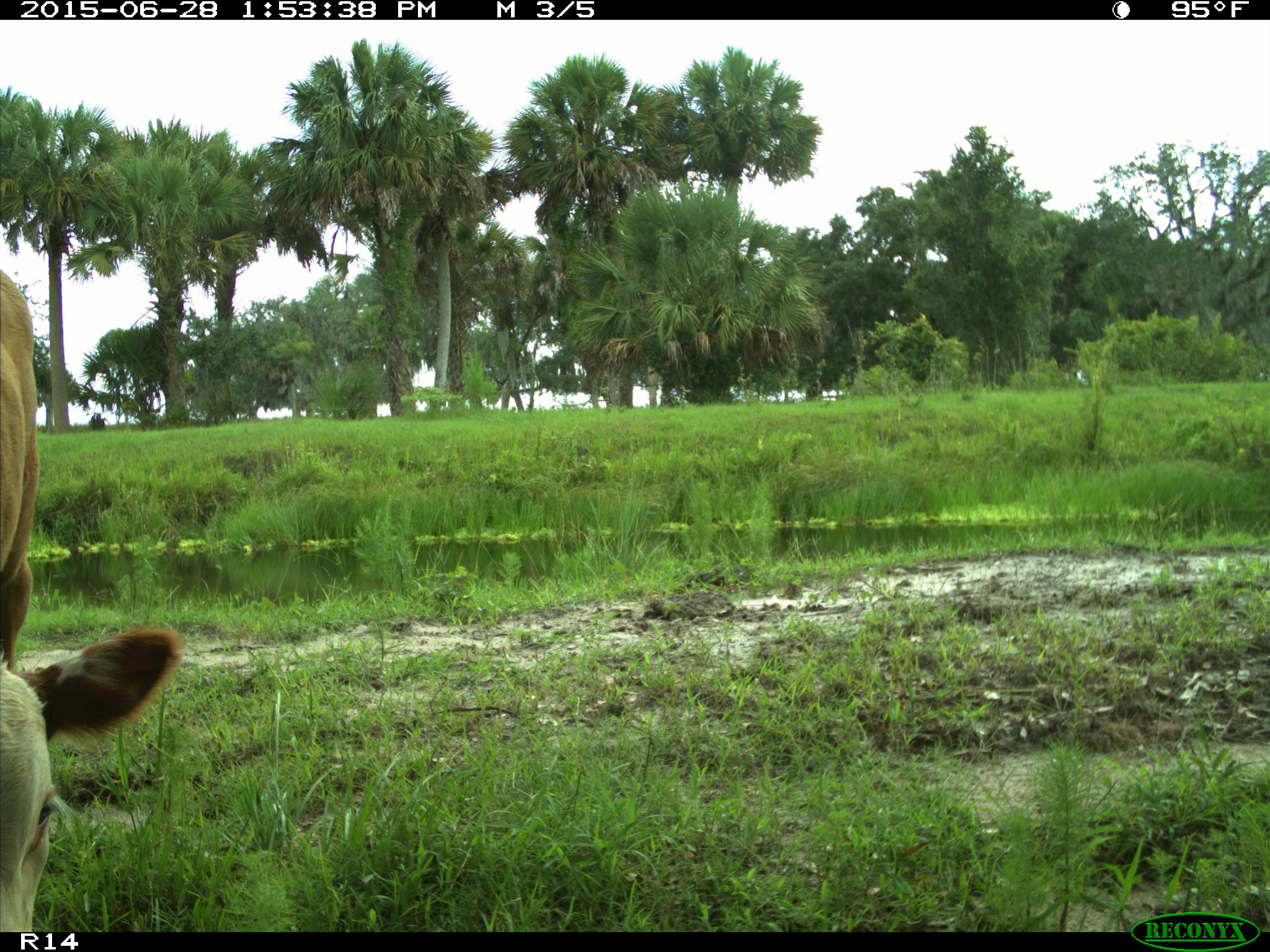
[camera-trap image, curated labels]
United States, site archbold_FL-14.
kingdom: Animalia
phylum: Chordata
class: Mammalia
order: Artiodactyla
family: Bovidae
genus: Bos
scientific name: Bos taurus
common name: domestic cow